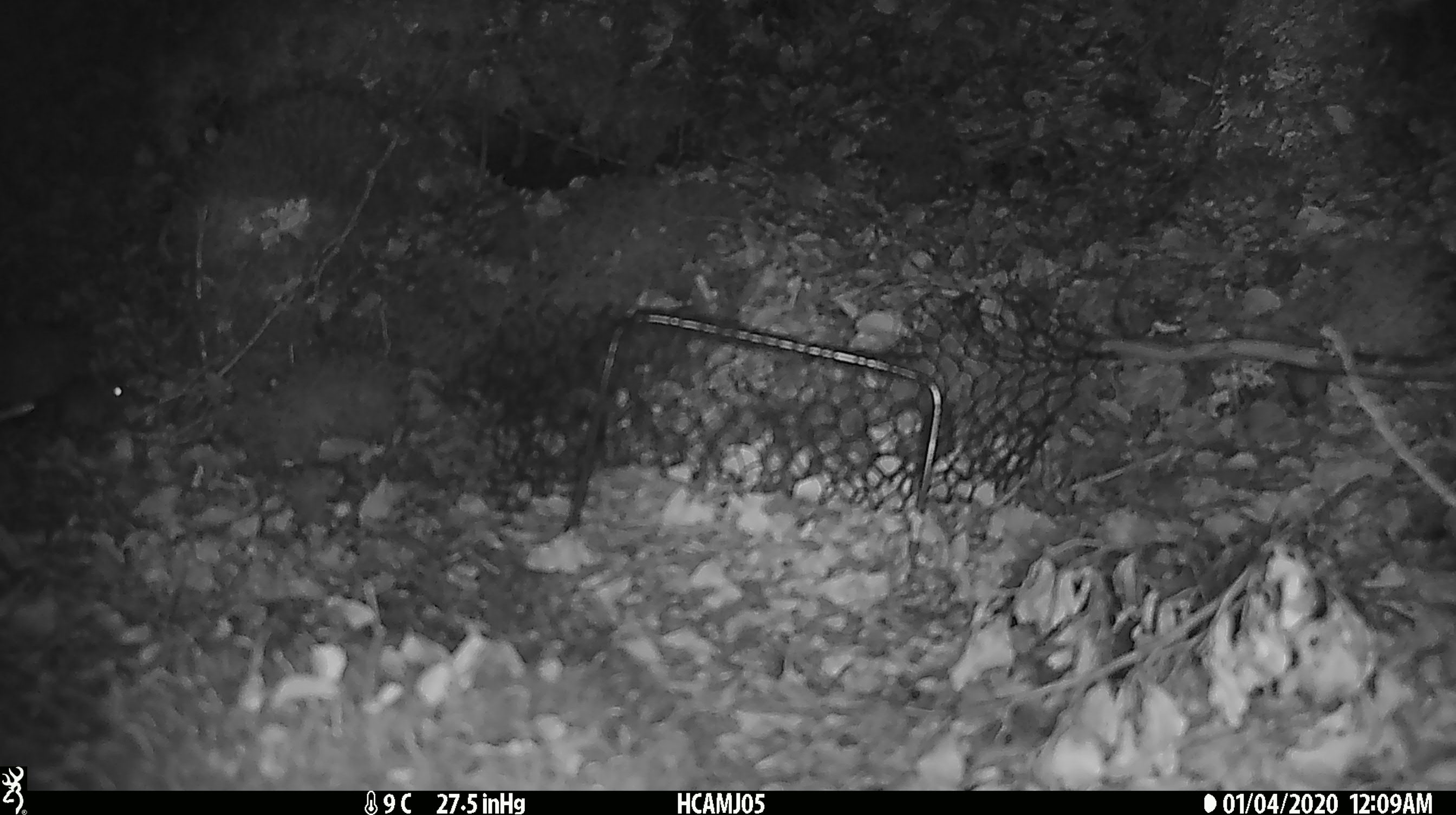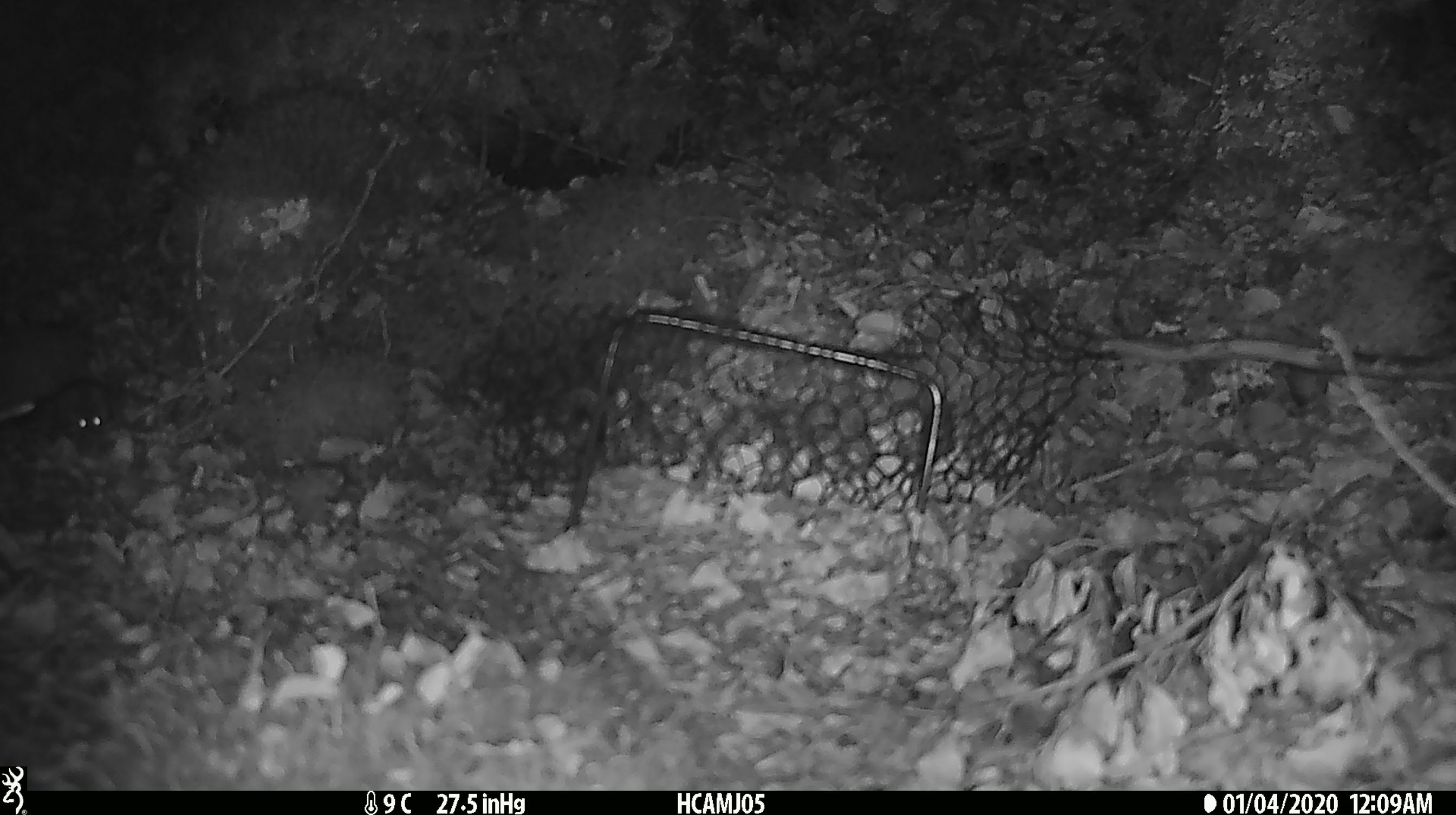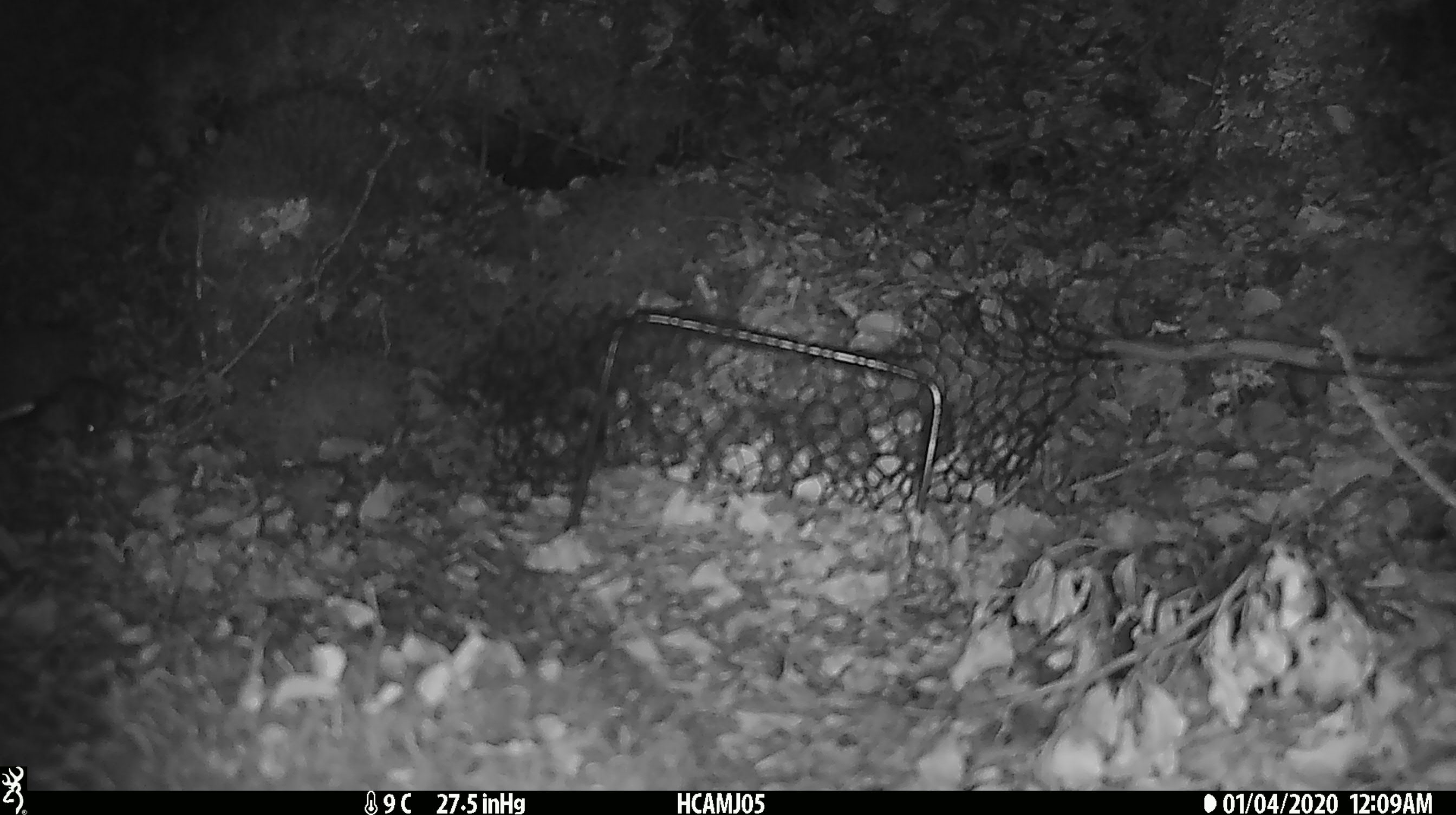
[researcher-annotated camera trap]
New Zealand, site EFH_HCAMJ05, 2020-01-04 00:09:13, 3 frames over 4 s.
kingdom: Animalia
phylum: Chordata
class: Mammalia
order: Rodentia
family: Muridae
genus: Mus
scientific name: Mus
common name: mouse